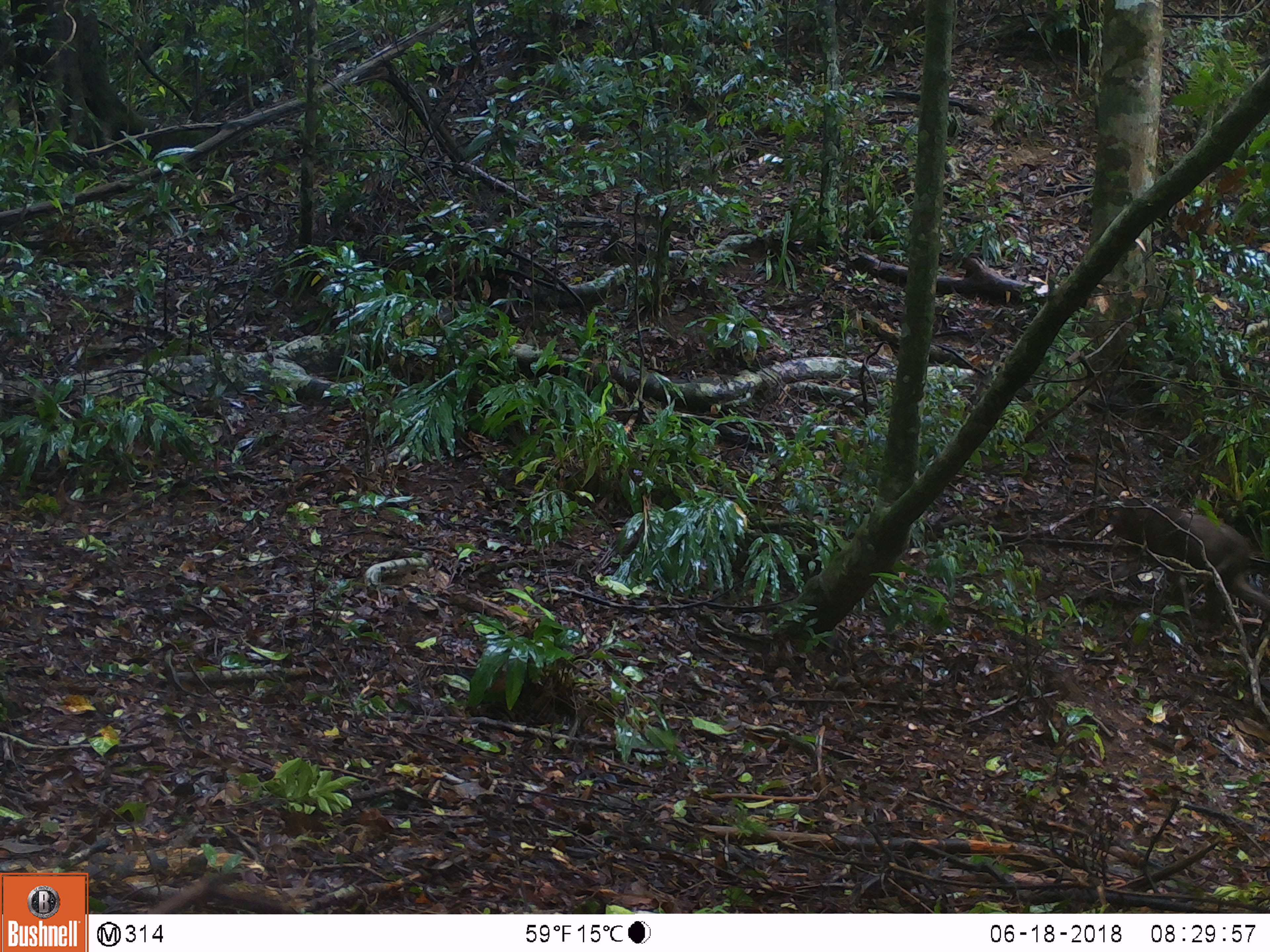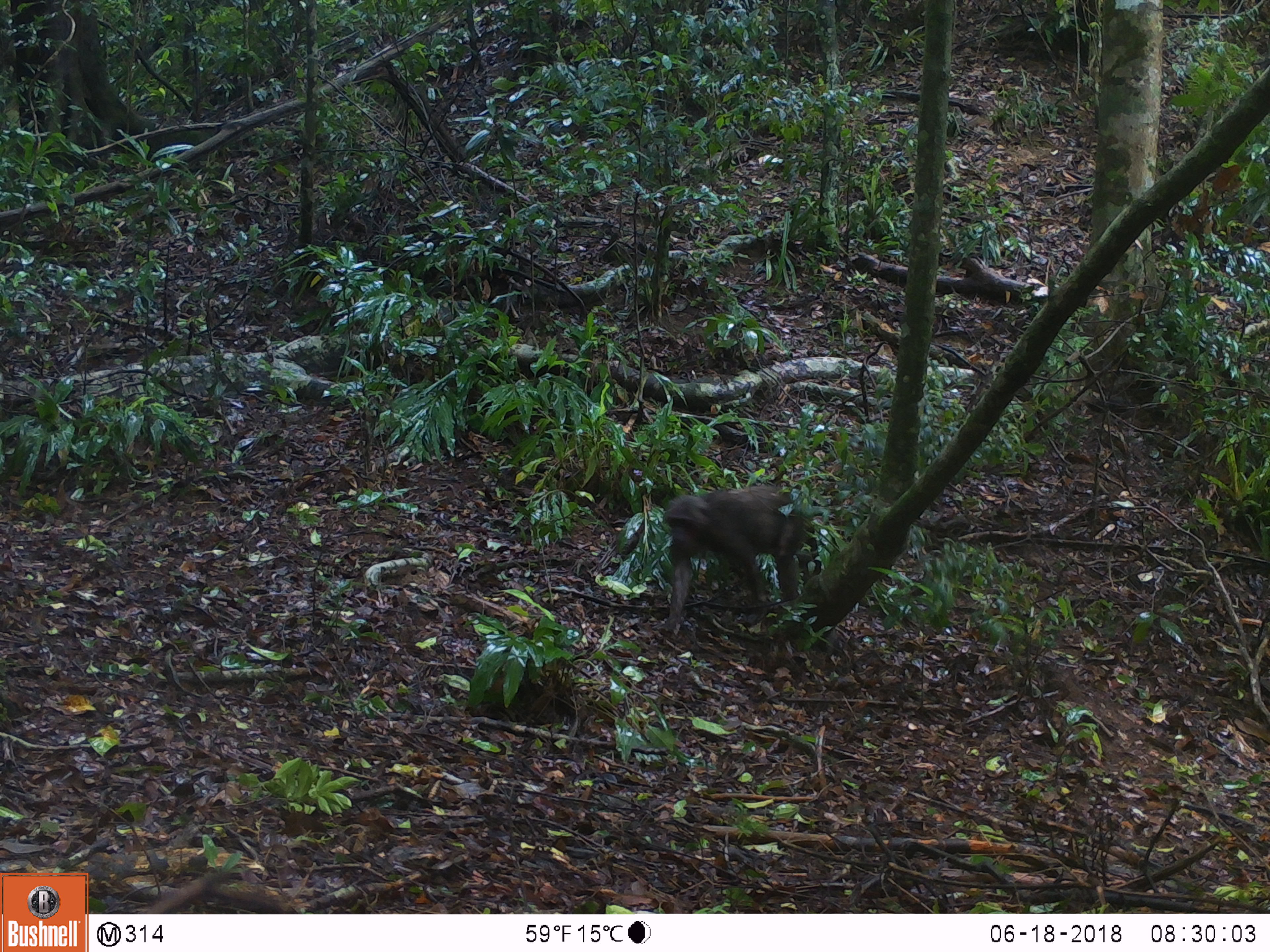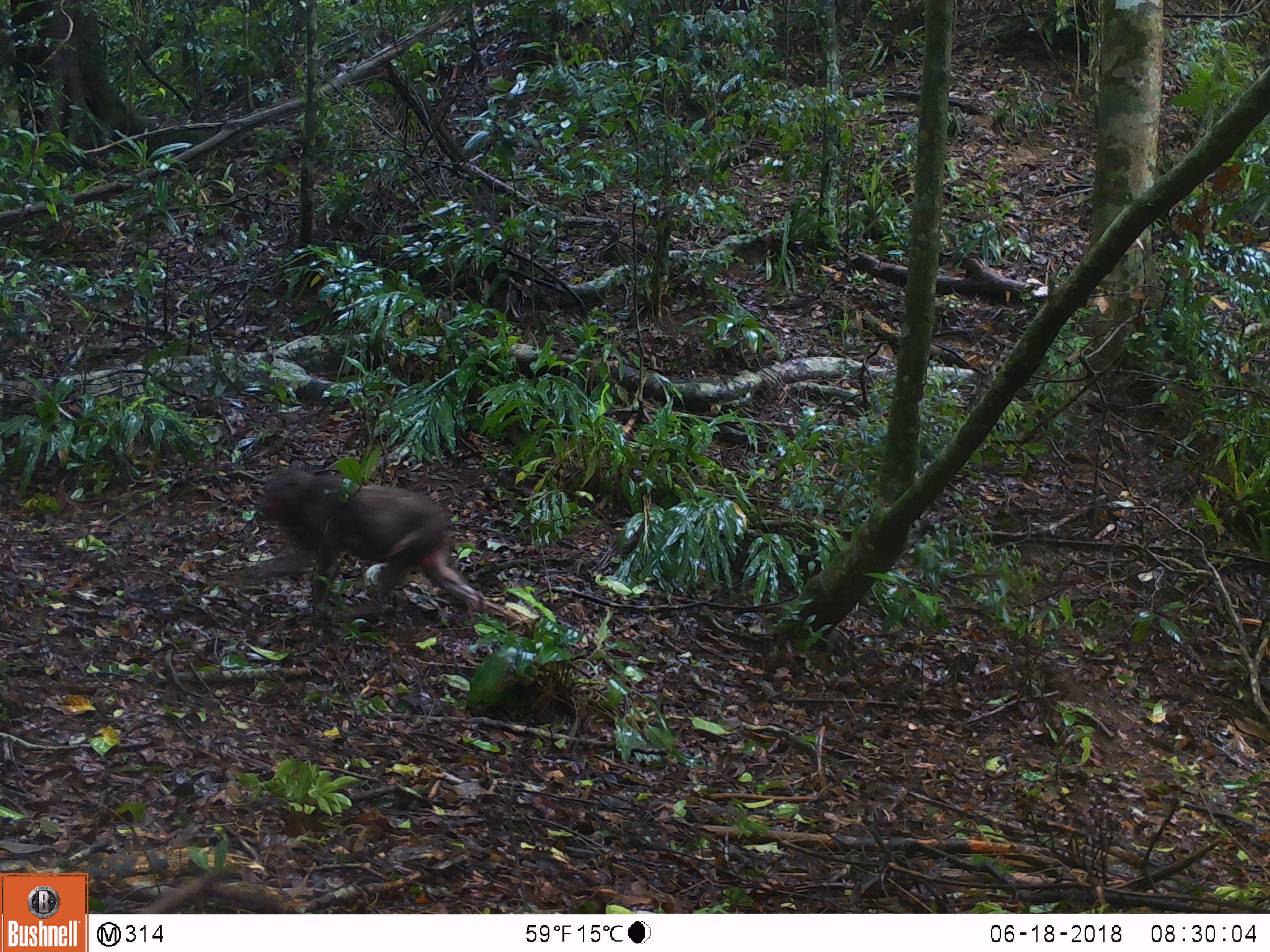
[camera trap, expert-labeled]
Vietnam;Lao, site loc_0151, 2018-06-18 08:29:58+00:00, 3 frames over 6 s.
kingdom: Animalia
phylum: Chordata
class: Mammalia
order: Primates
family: Cercopithecidae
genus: Macaca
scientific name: Macaca arctoides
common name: stump-tailed macaque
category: stump tailed macaque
Stump tailed macaque (stump-tailed macaque) (Macaca arctoides). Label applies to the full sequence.